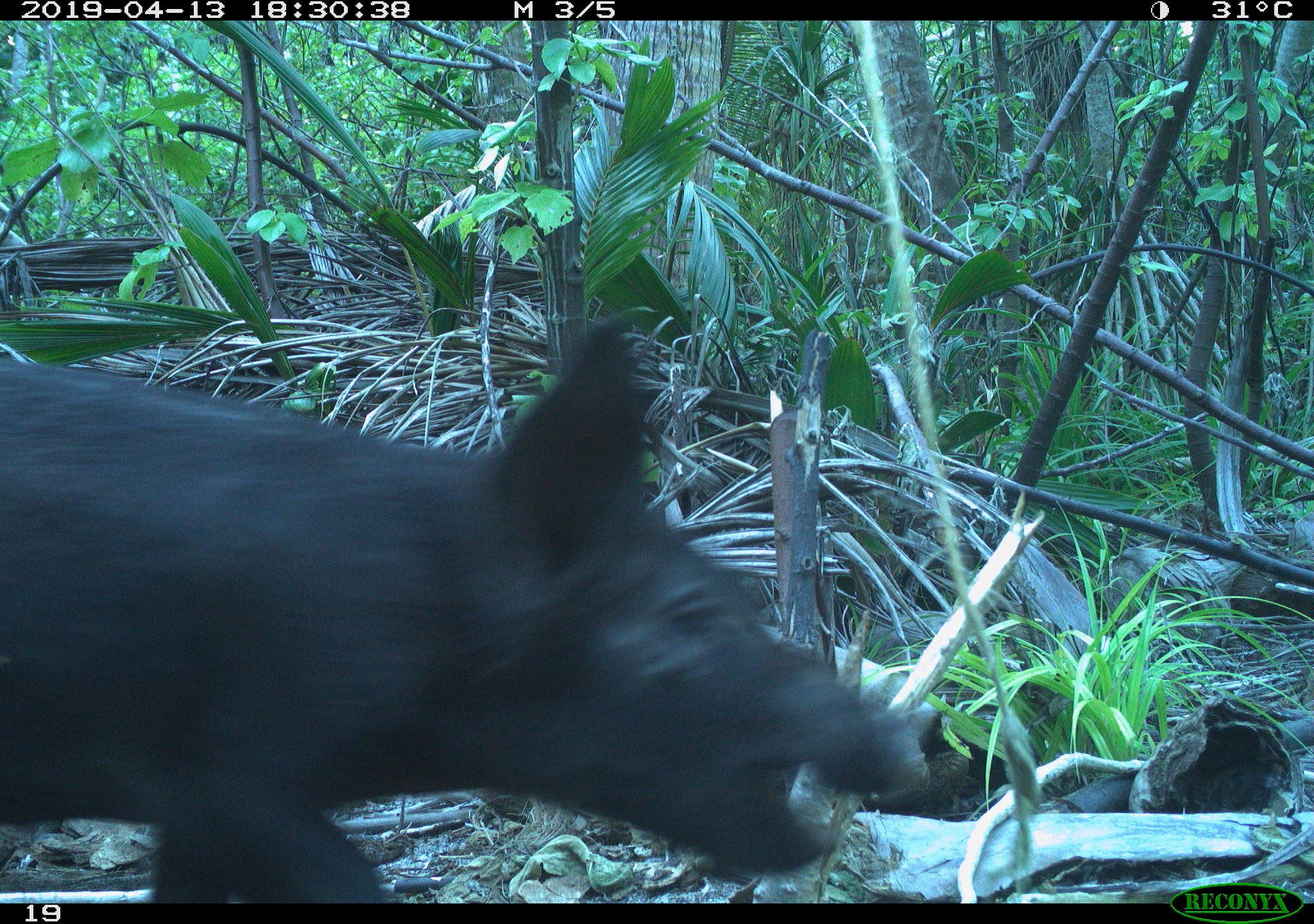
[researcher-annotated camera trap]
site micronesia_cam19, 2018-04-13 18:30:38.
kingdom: Animalia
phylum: Chordata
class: Mammalia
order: Artiodactyla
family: Suidae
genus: Sus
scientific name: Sus scrofa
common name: pig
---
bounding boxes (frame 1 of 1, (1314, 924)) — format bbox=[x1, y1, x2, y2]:
pig: bbox=[0, 318, 1029, 905]